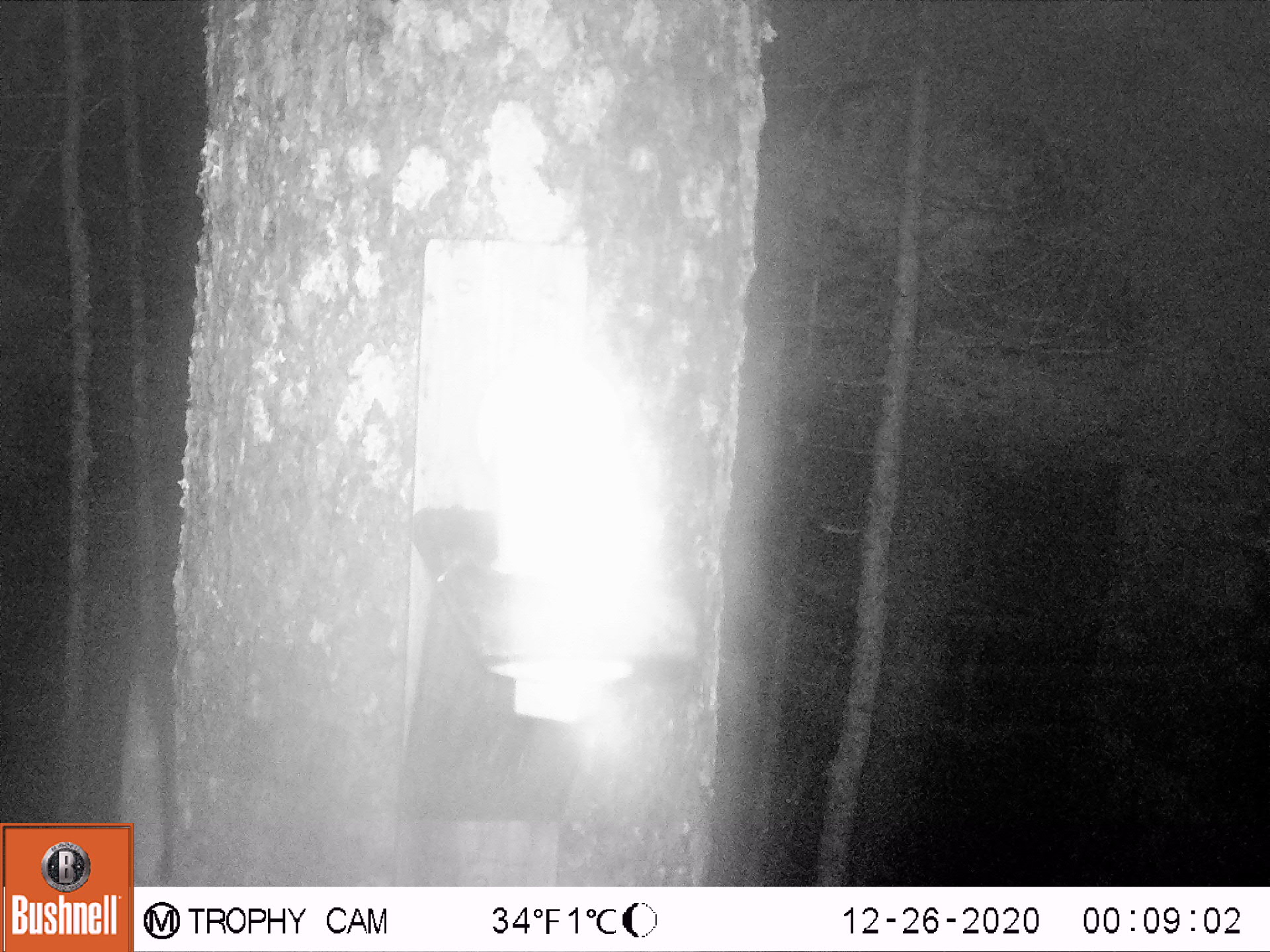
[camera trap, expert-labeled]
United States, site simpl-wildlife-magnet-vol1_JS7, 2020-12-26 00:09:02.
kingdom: Animalia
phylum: Chordata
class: Mammalia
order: Rodentia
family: Sciuridae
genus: Glaucomys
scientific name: Glaucomys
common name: flying squirrel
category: flying squirrel sp.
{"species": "flying squirrel sp. (flying squirrel) (Glaucomys)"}